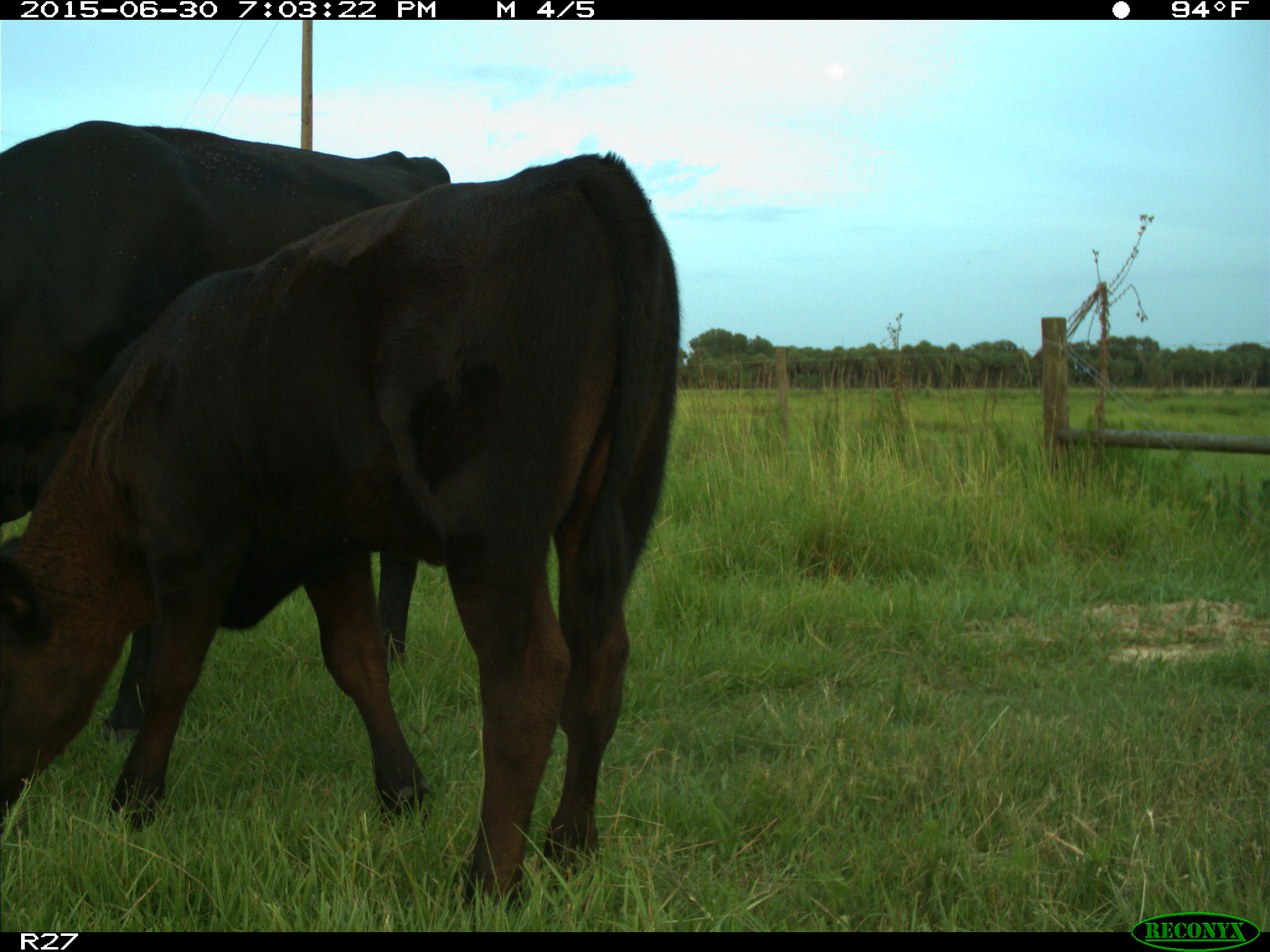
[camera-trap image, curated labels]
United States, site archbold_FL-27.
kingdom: Animalia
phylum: Chordata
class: Mammalia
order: Artiodactyla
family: Bovidae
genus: Bos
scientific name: Bos taurus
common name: domestic cow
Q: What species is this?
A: Bos taurus (domestic cow).